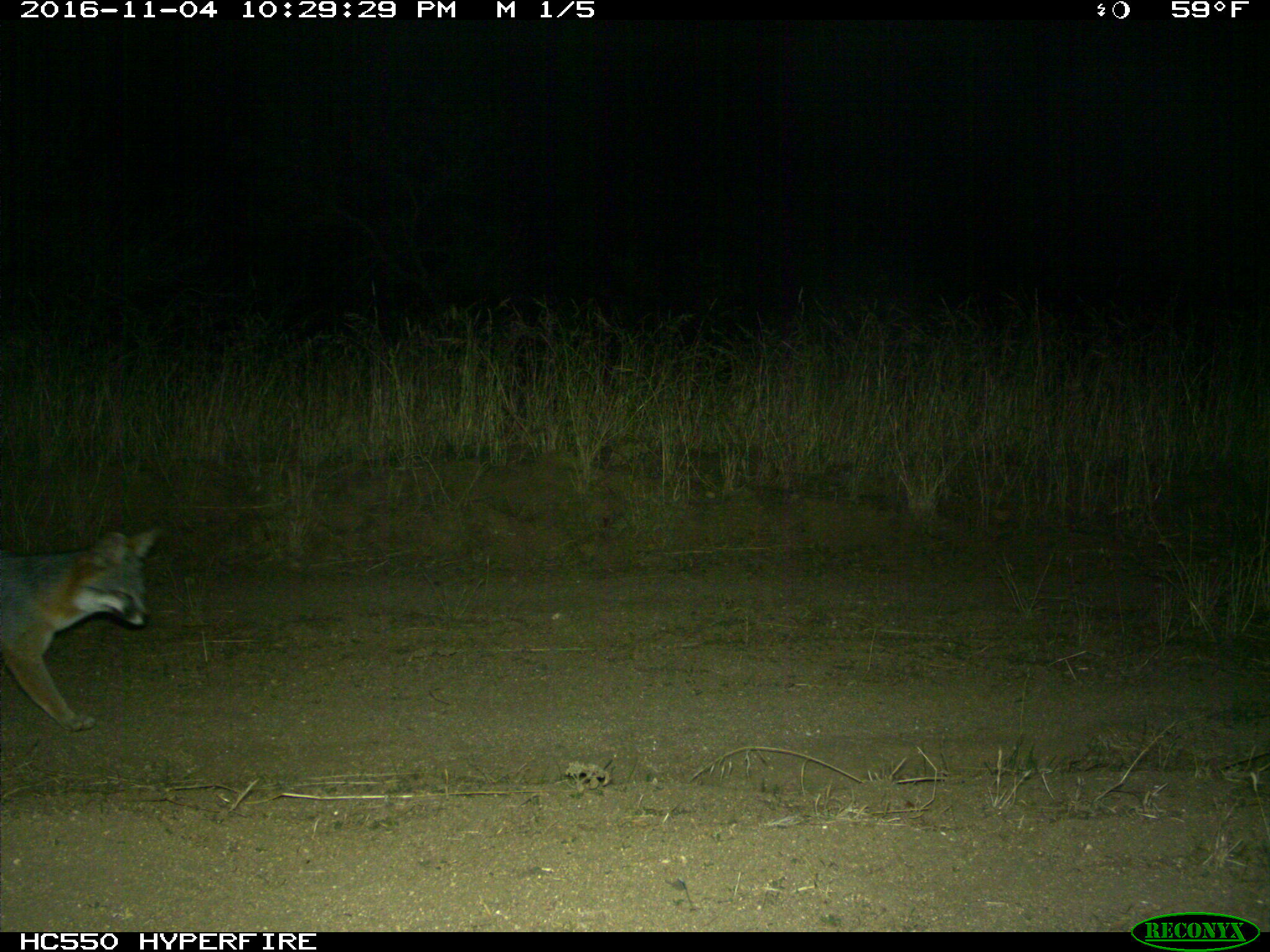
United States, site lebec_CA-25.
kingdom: Animalia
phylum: Chordata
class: Mammalia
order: Carnivora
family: Canidae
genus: Urocyon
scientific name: Urocyon cinereoargenteus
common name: gray fox